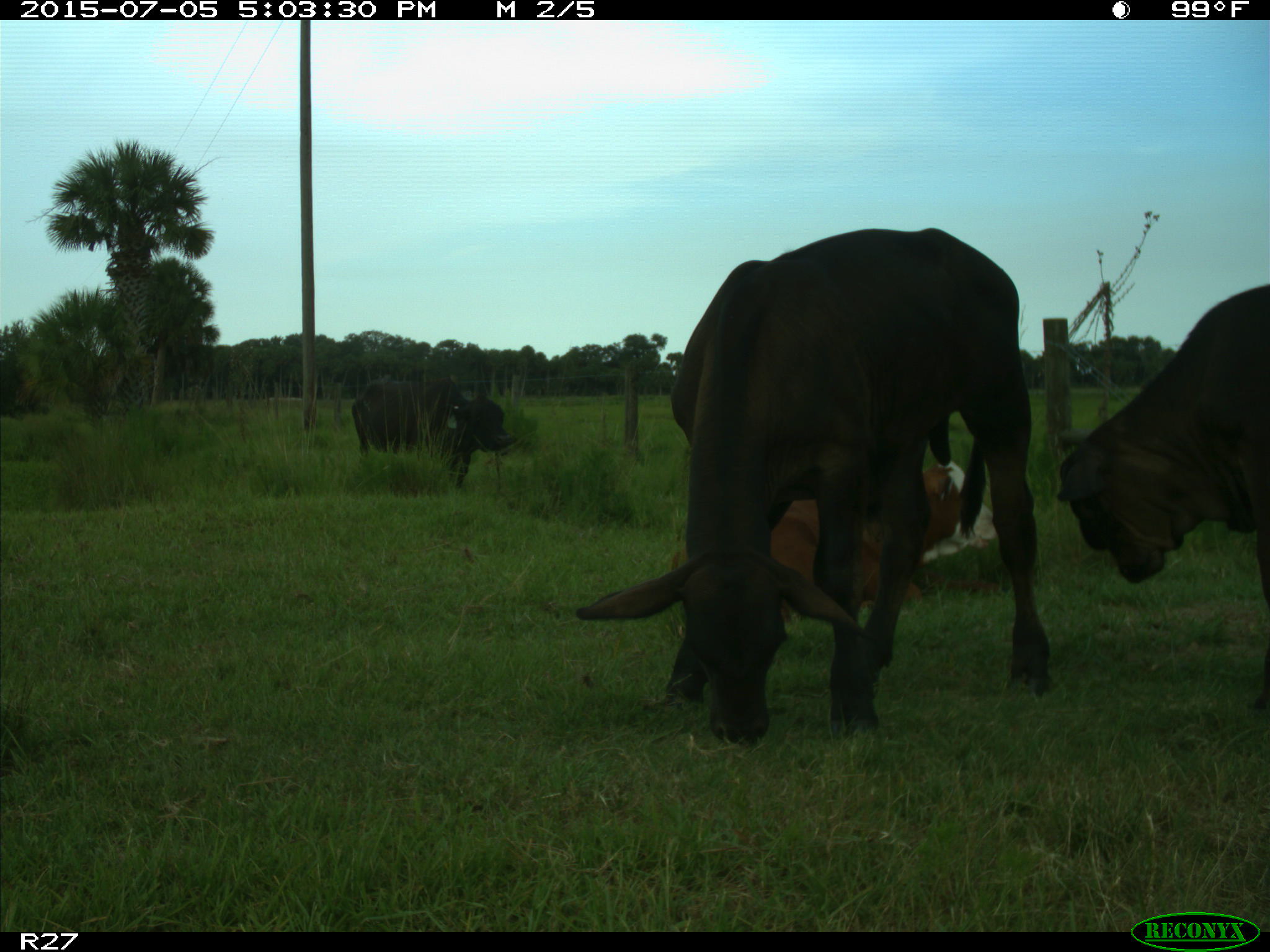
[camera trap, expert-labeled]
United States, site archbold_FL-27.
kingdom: Animalia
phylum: Chordata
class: Mammalia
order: Artiodactyla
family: Bovidae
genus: Bos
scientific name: Bos taurus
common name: domestic cow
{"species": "Bos taurus (domestic cow)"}